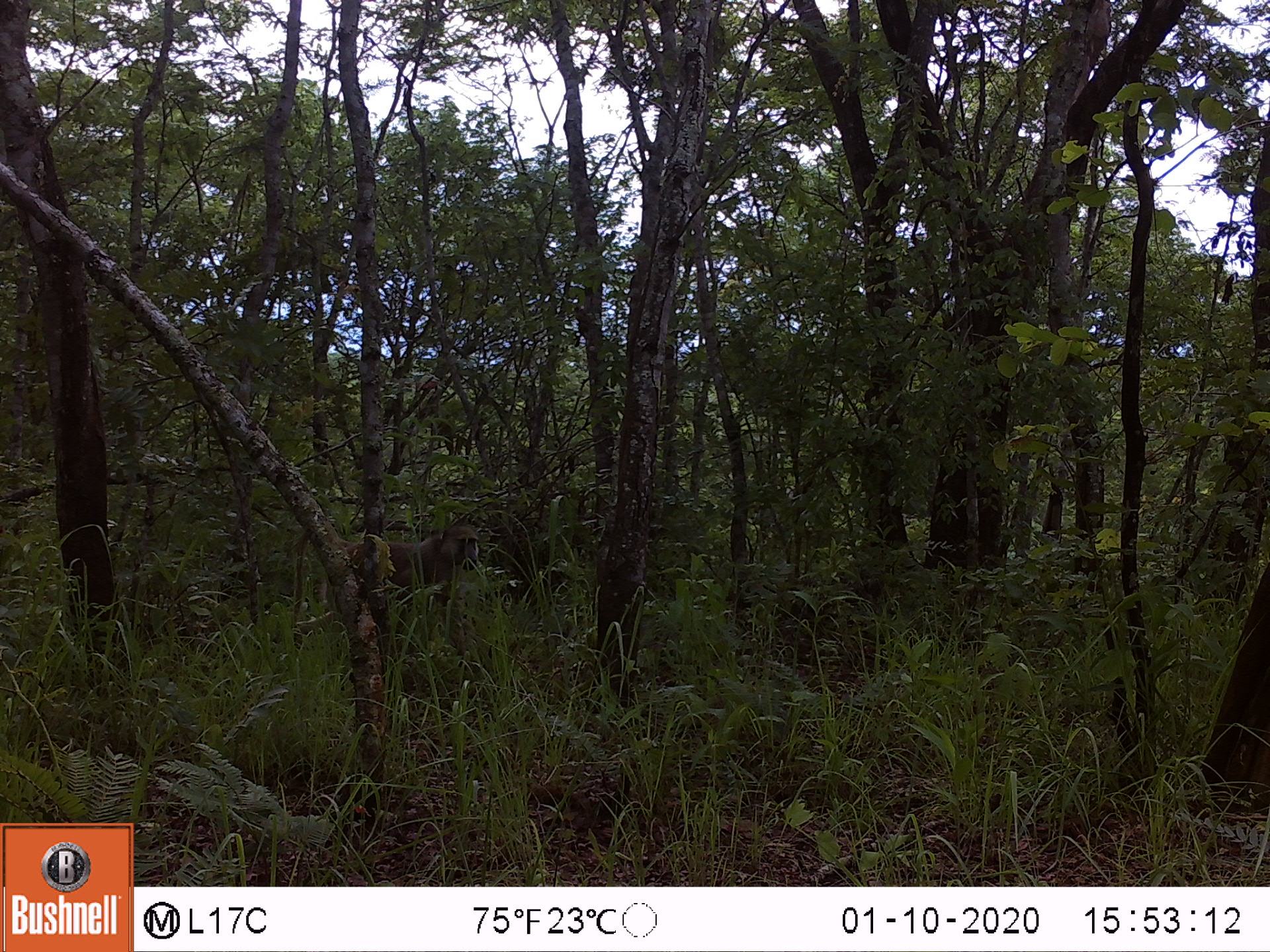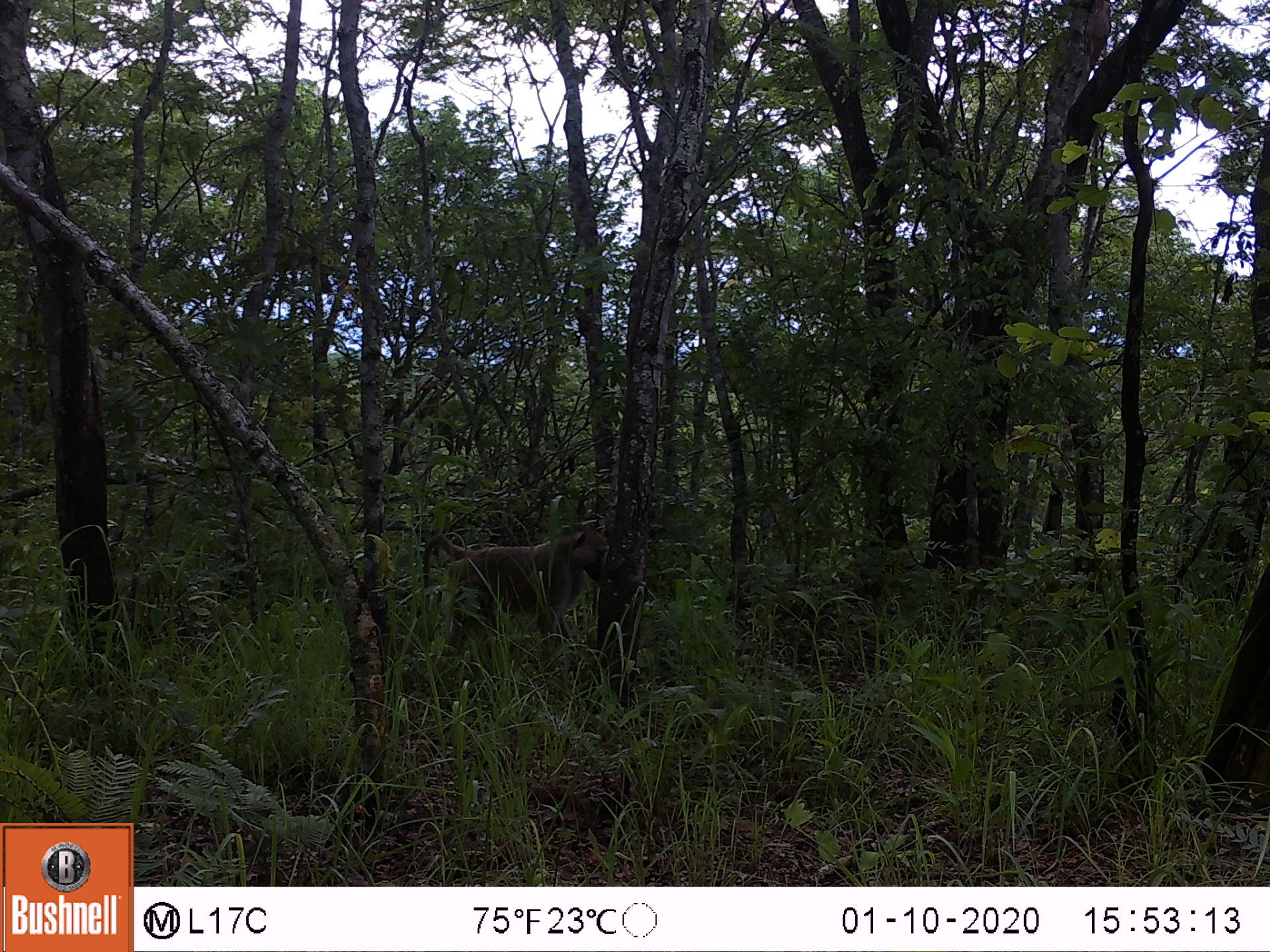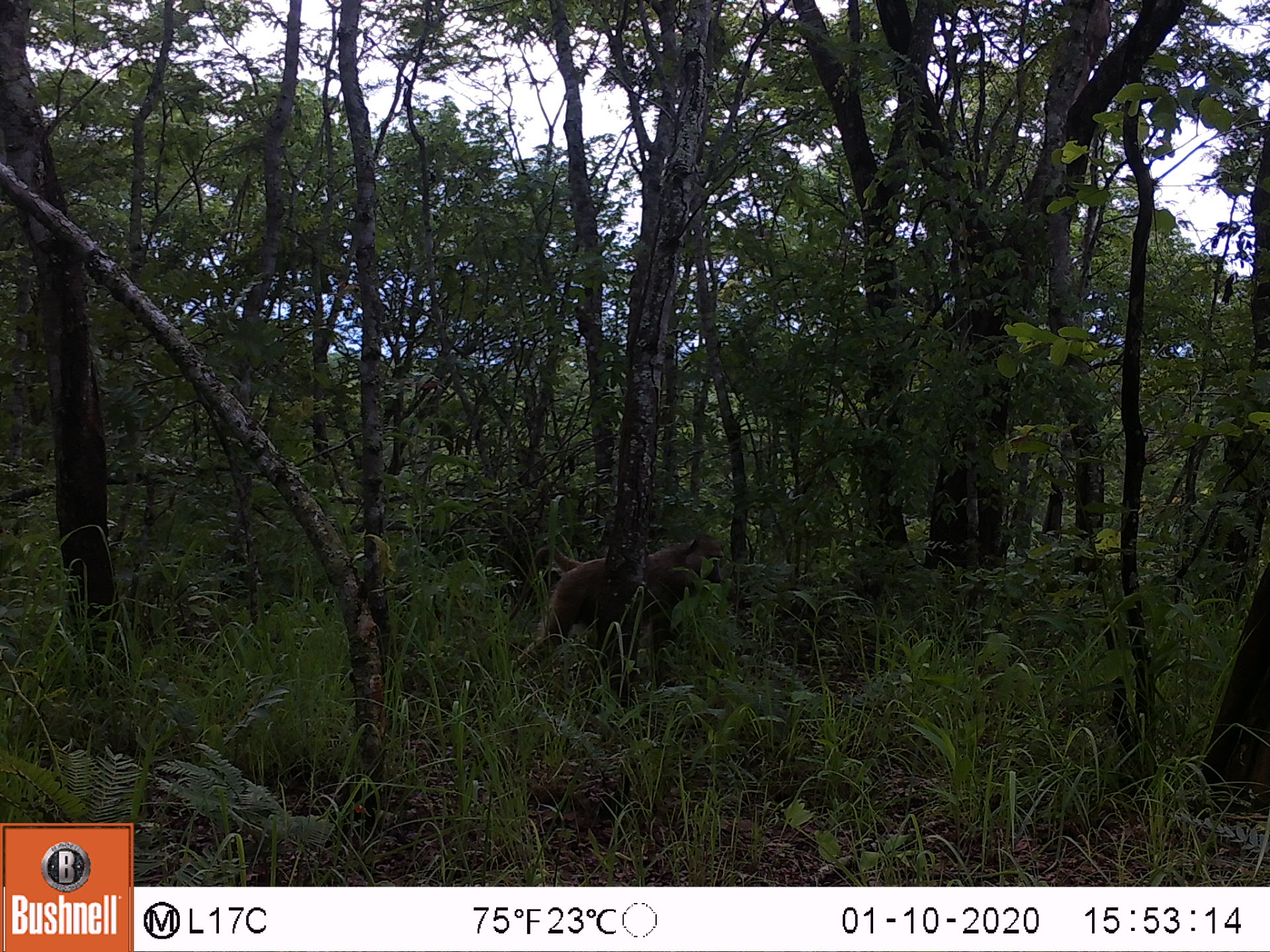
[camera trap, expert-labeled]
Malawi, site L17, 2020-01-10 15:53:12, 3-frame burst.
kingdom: Animalia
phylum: Chordata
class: Mammalia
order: Primates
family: Cercopithecidae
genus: Papio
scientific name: Papio cynocephalus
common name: yellow baboon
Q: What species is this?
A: Yellow baboon (Papio cynocephalus).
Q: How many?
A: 1.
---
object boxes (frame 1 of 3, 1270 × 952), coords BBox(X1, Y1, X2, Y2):
yellow baboon: BBox(361, 521, 484, 617)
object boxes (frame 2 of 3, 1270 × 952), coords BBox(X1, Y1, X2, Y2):
yellow baboon: BBox(418, 523, 615, 651)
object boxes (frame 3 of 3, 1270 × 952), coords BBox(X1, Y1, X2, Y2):
yellow baboon: BBox(504, 530, 730, 675)